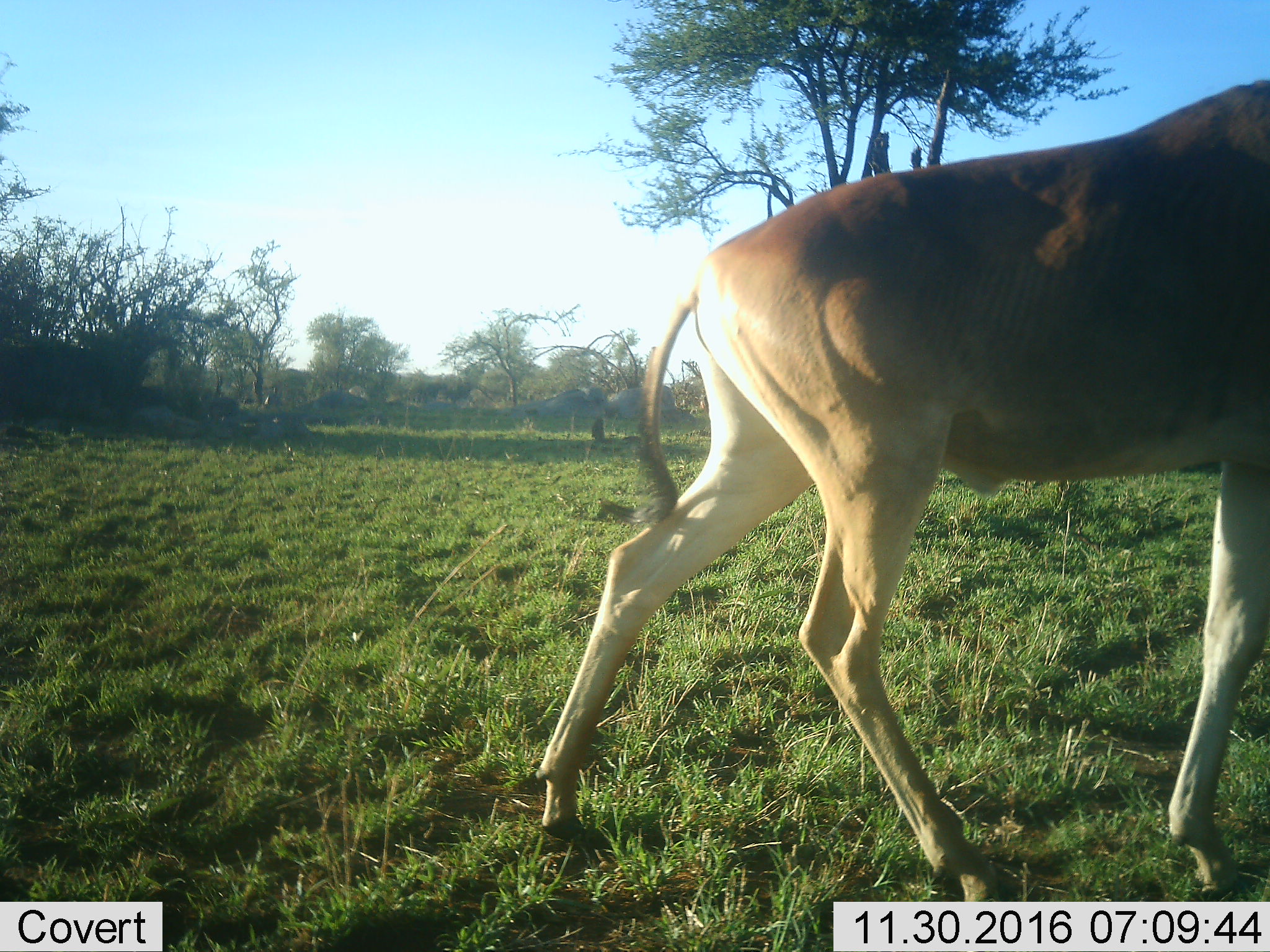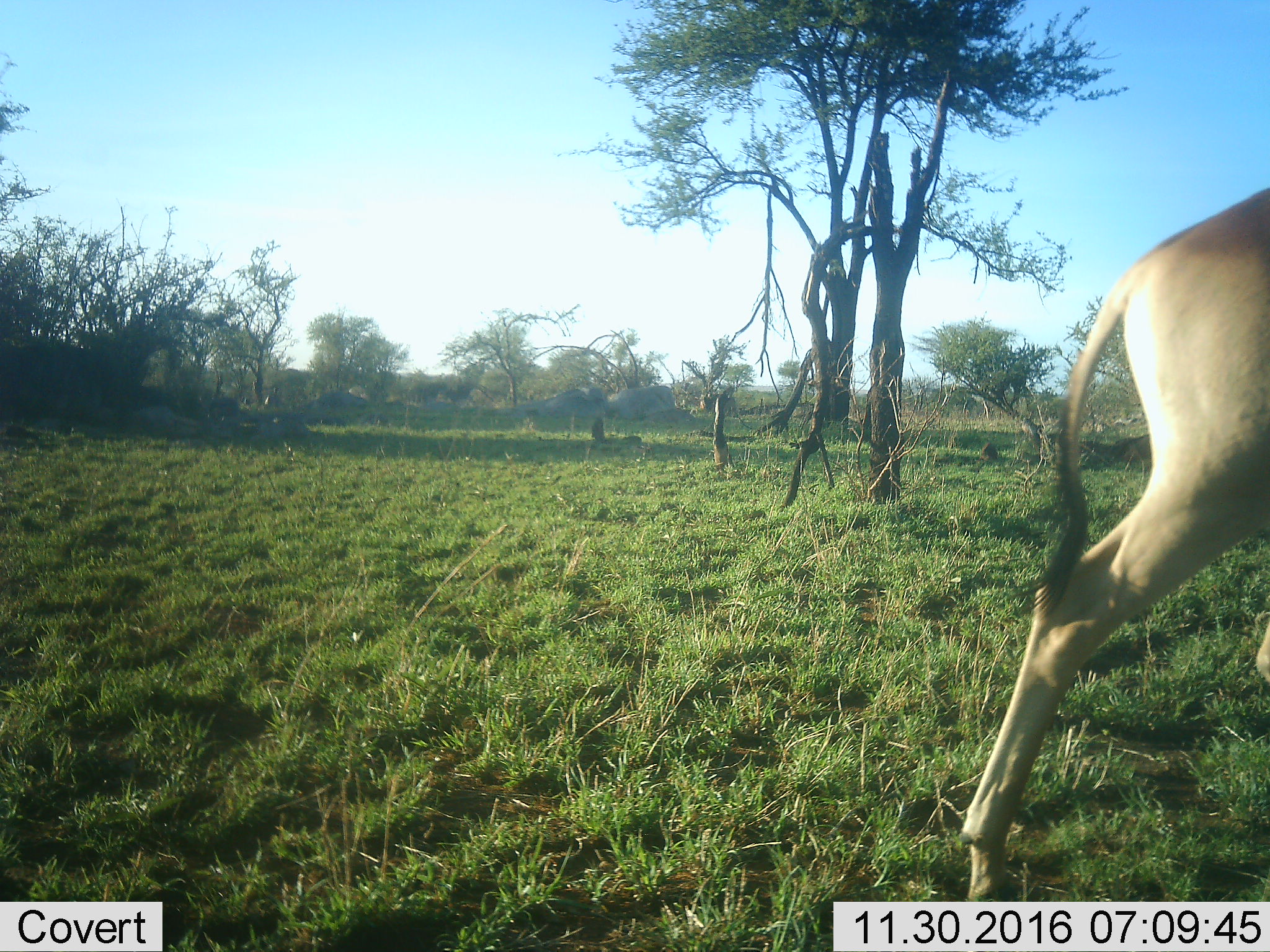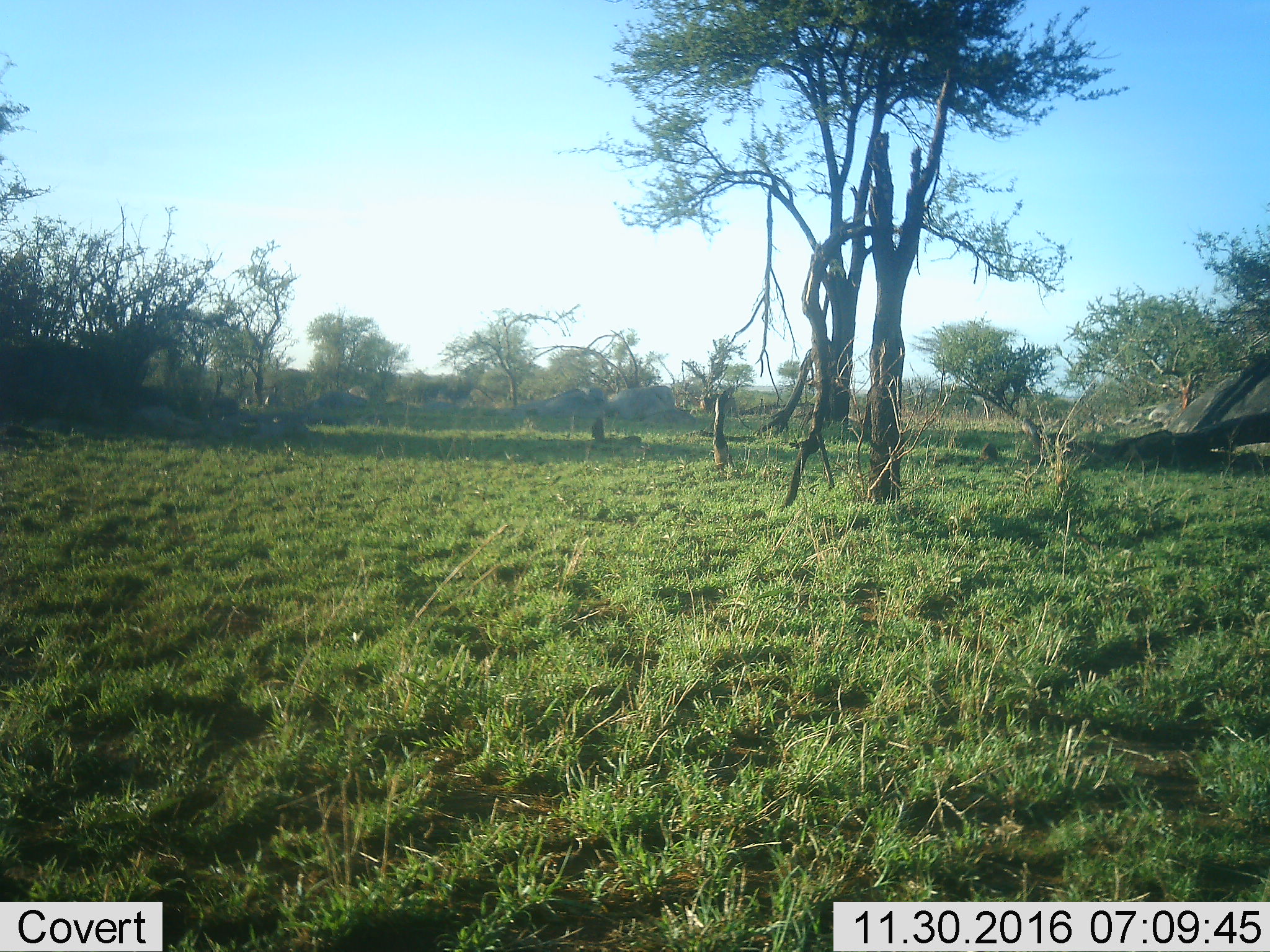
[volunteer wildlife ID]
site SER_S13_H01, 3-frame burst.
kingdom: Animalia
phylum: Chordata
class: Mammalia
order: Artiodactyla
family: Bovidae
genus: Alcelaphus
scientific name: Alcelaphus buselaphus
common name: hartebeest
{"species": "hartebeest (Alcelaphus buselaphus)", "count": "1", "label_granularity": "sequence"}